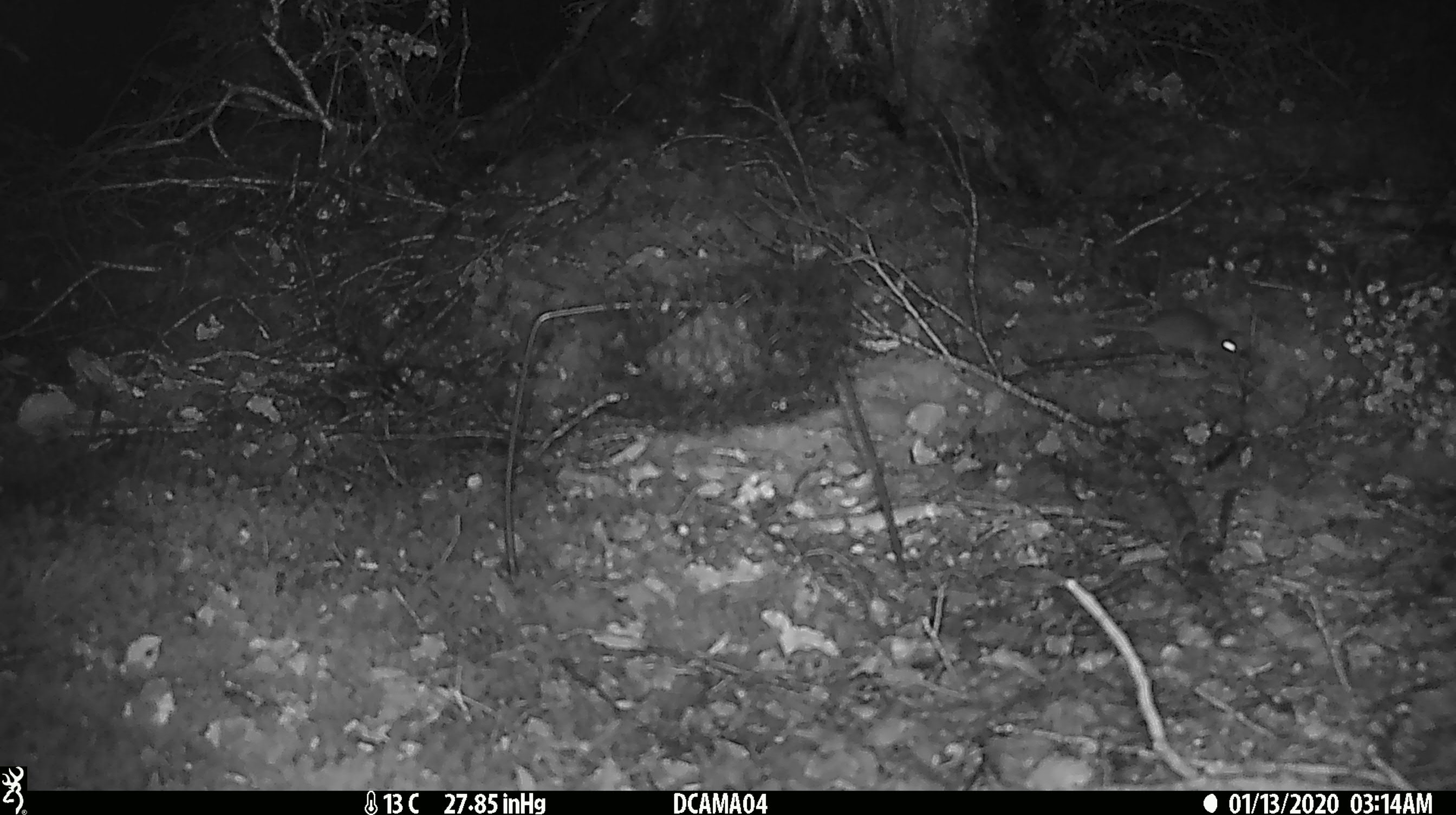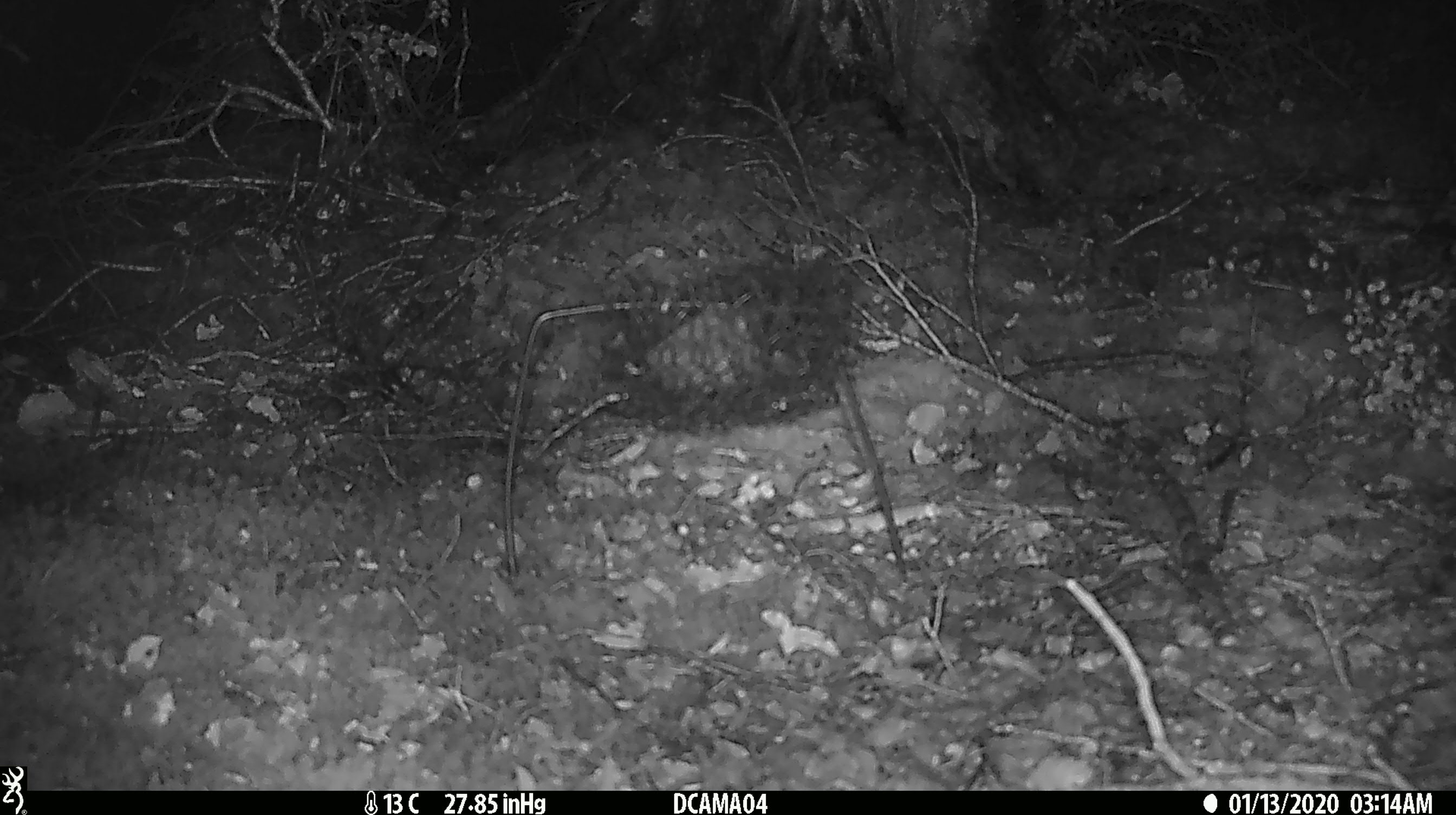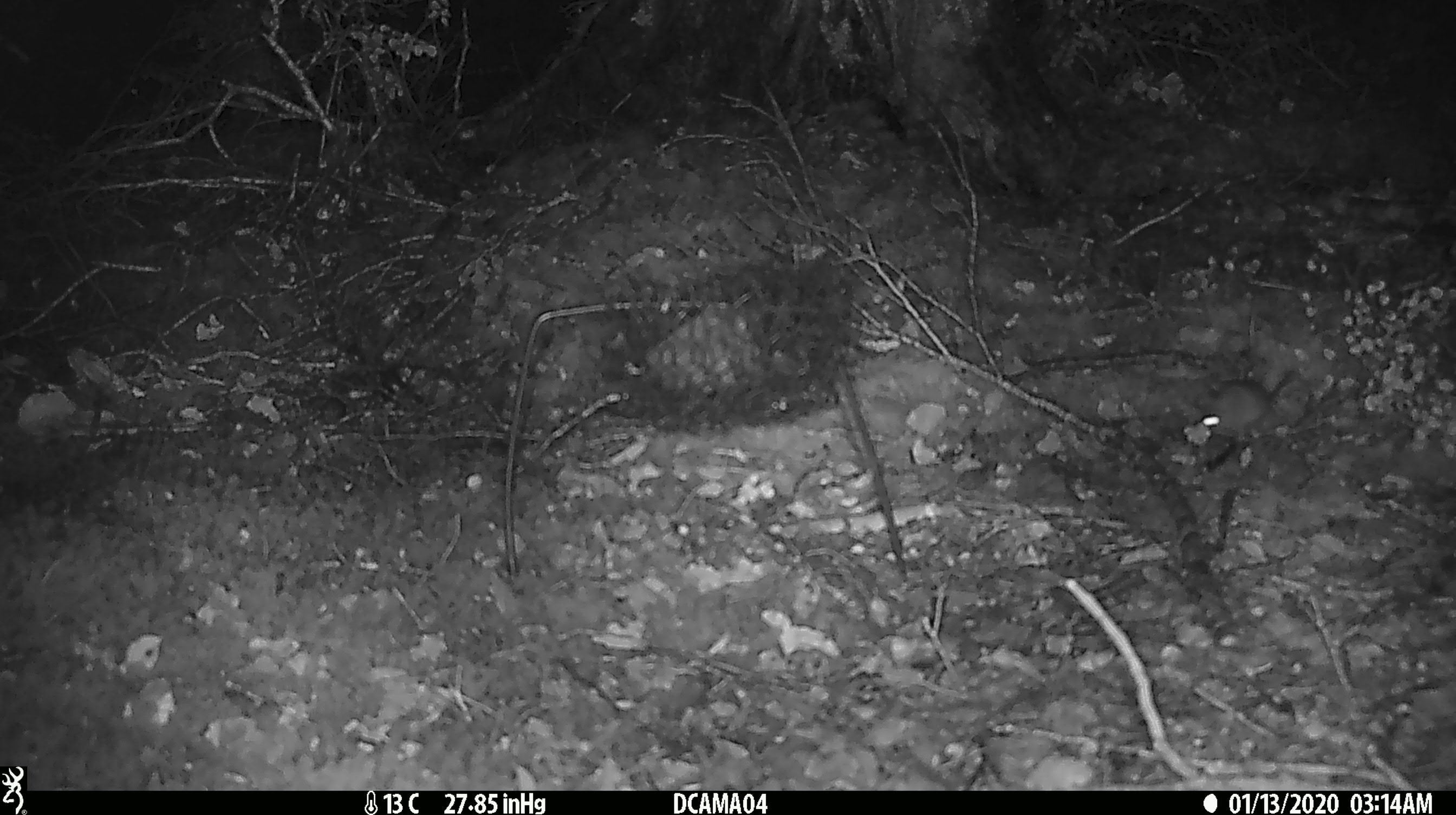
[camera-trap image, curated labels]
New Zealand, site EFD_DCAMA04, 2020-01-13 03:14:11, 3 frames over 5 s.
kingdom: Animalia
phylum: Chordata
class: Mammalia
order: Rodentia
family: Muridae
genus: Mus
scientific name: Mus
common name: mouse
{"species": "mouse (Mus)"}